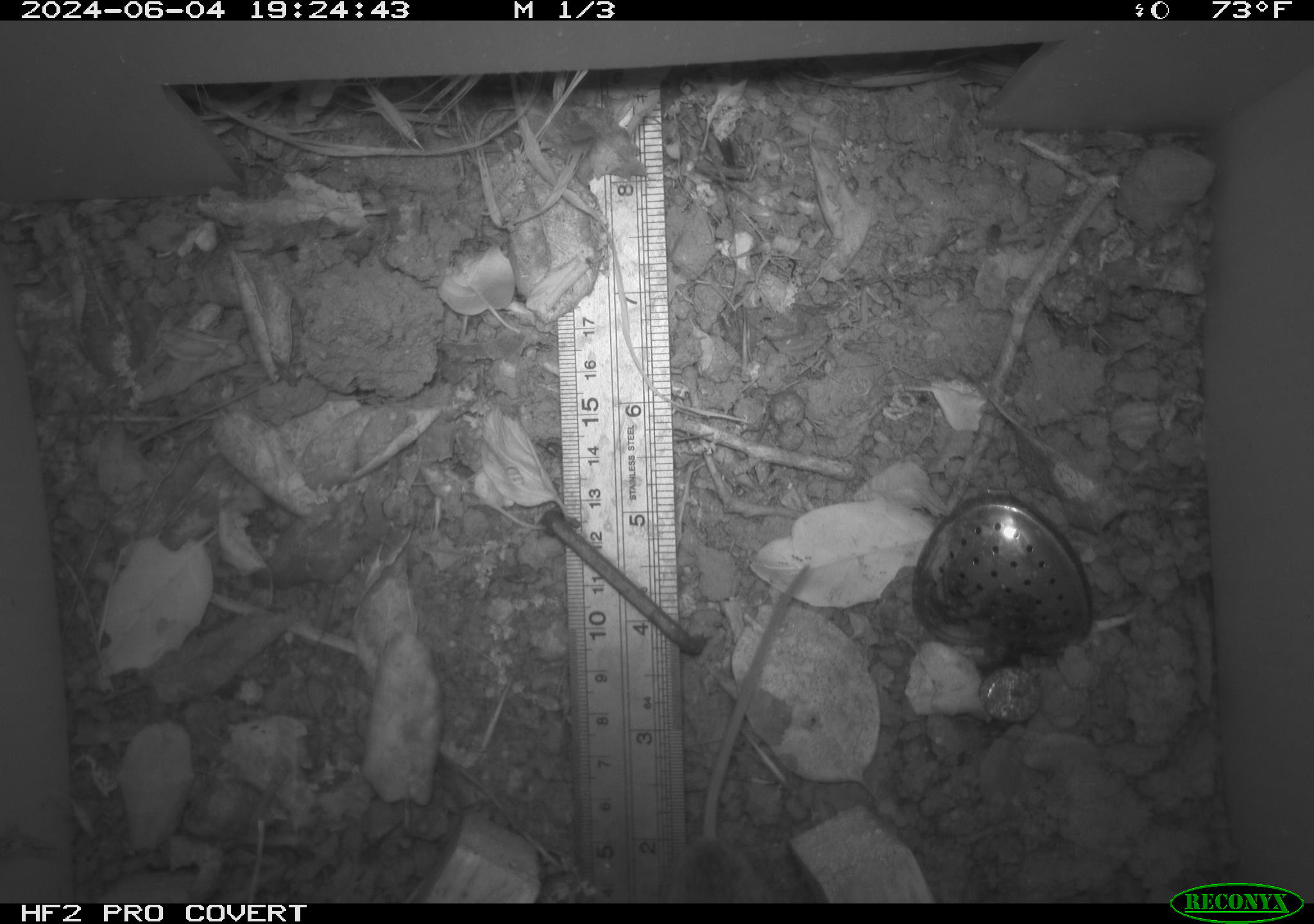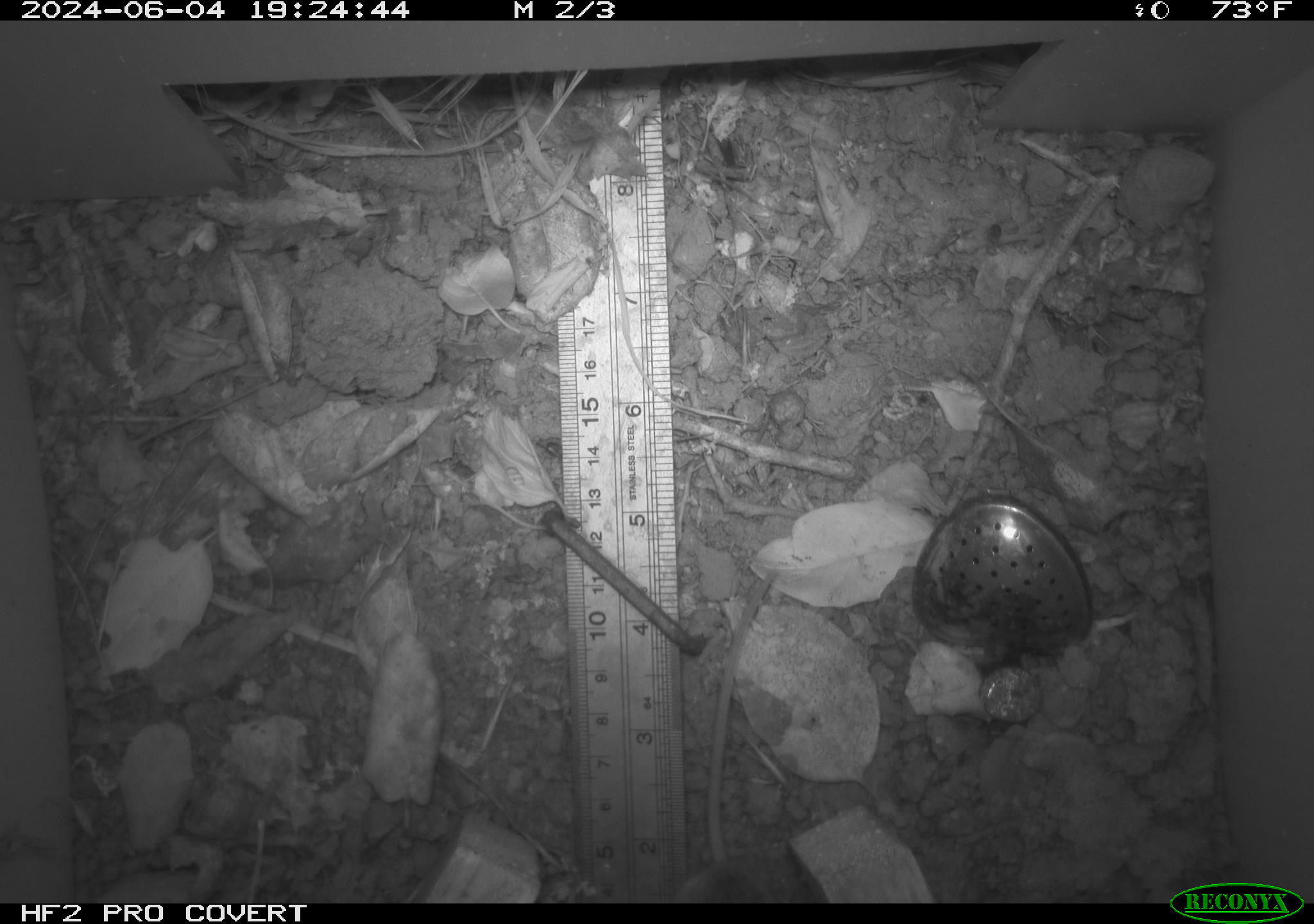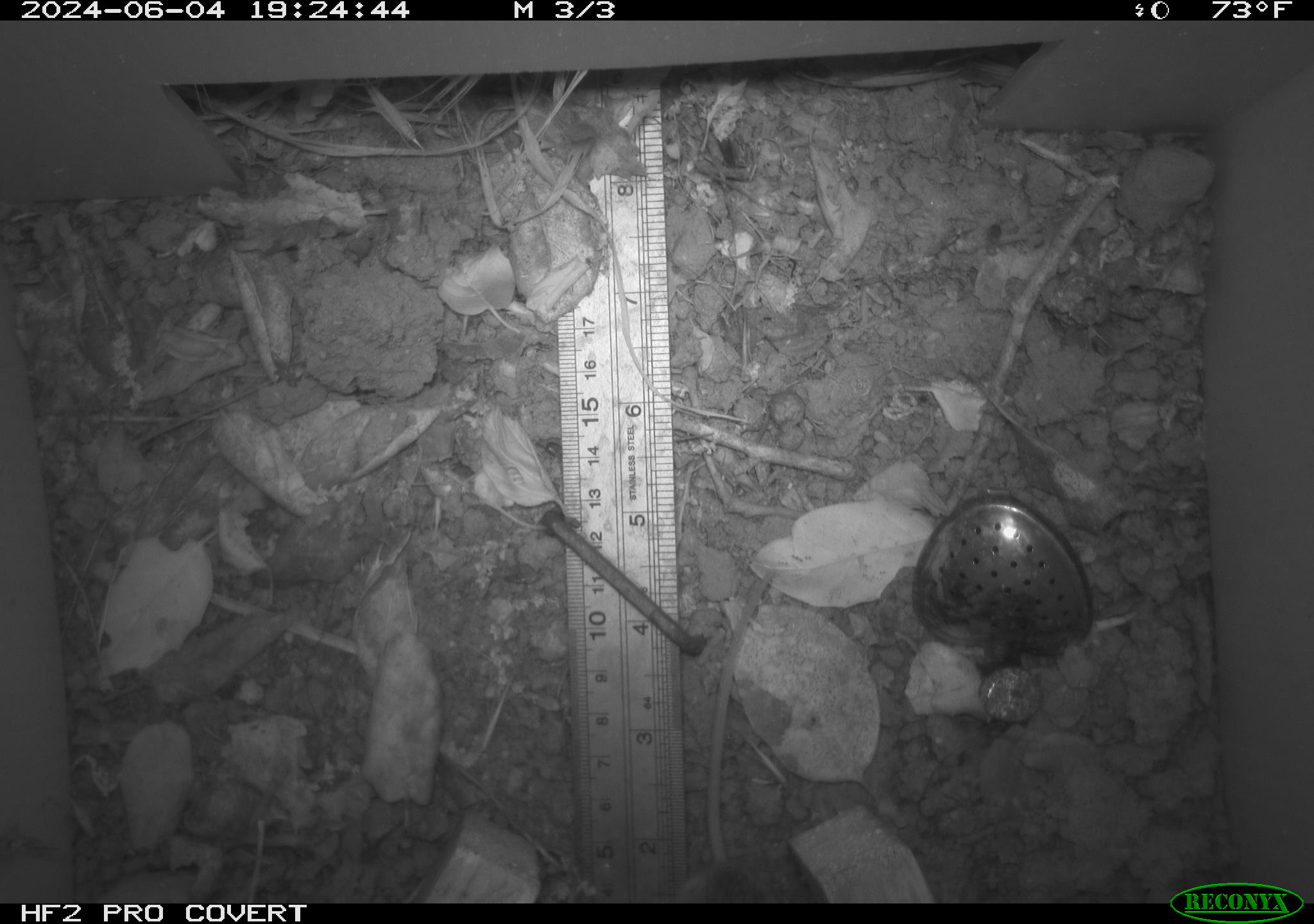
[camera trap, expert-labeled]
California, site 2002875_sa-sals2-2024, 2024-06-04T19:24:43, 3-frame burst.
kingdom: Animalia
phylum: Chordata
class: Mammalia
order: Rodentia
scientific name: Rodentia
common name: rodent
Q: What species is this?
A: Rodent (Rodentia).